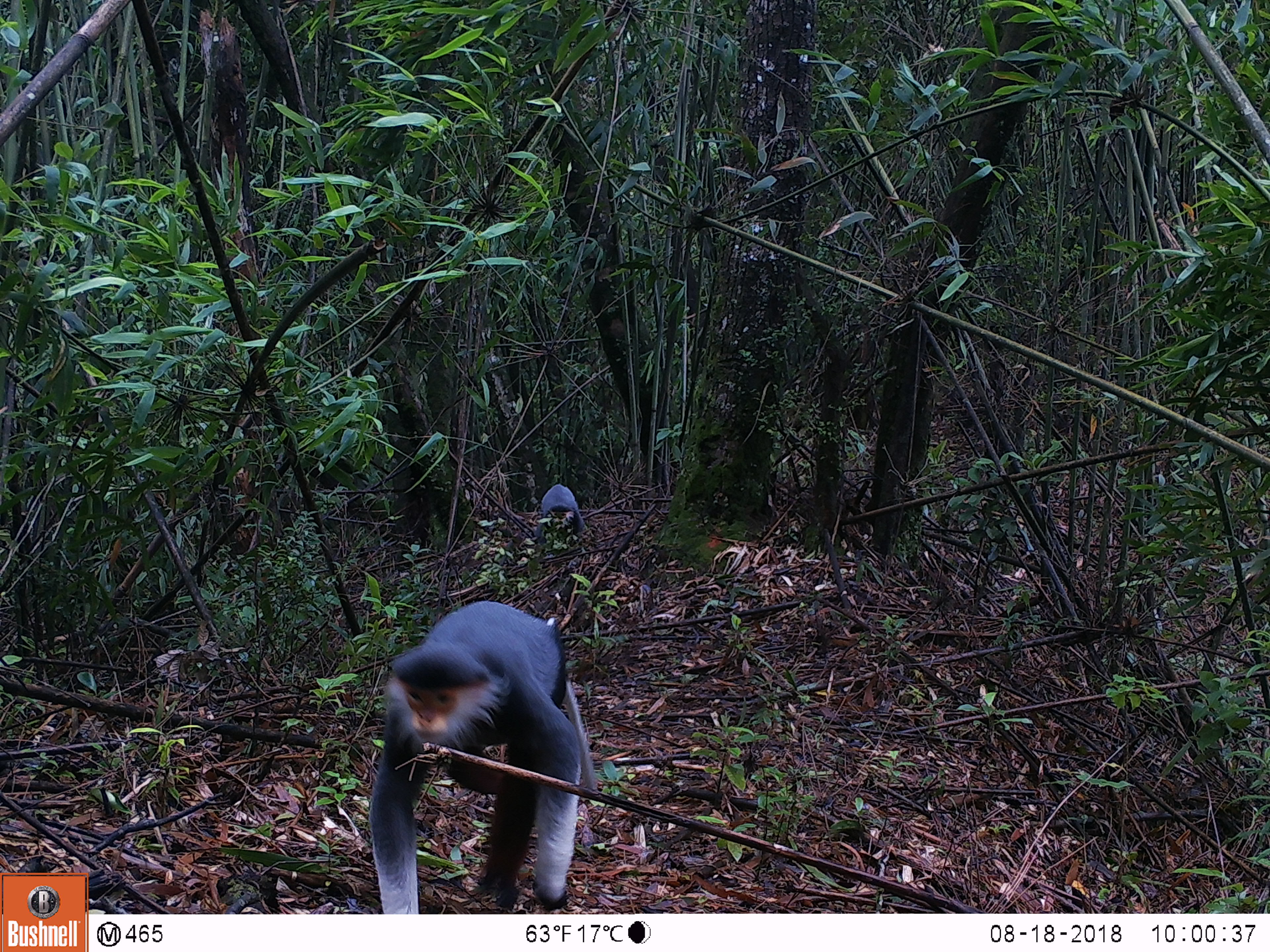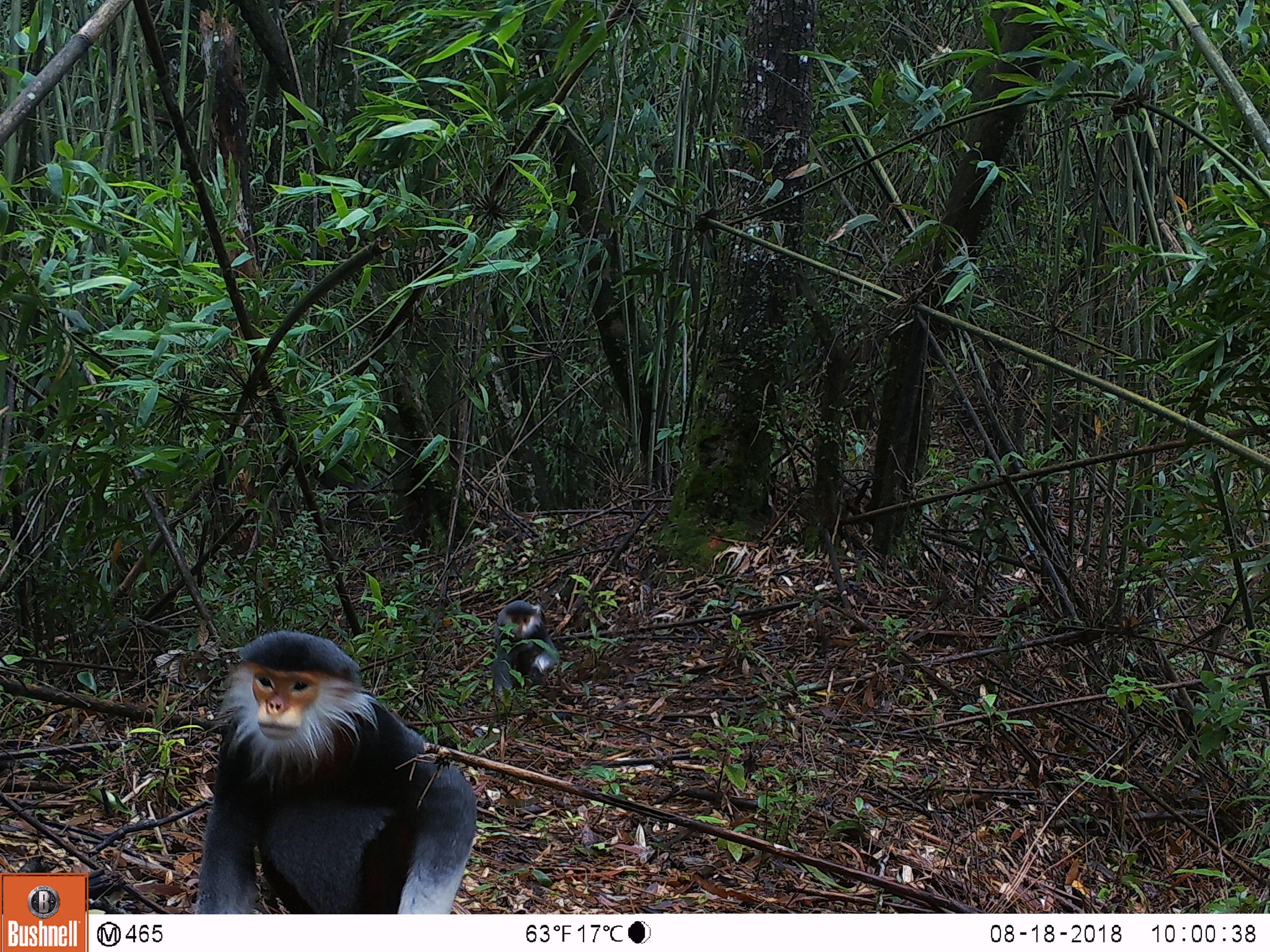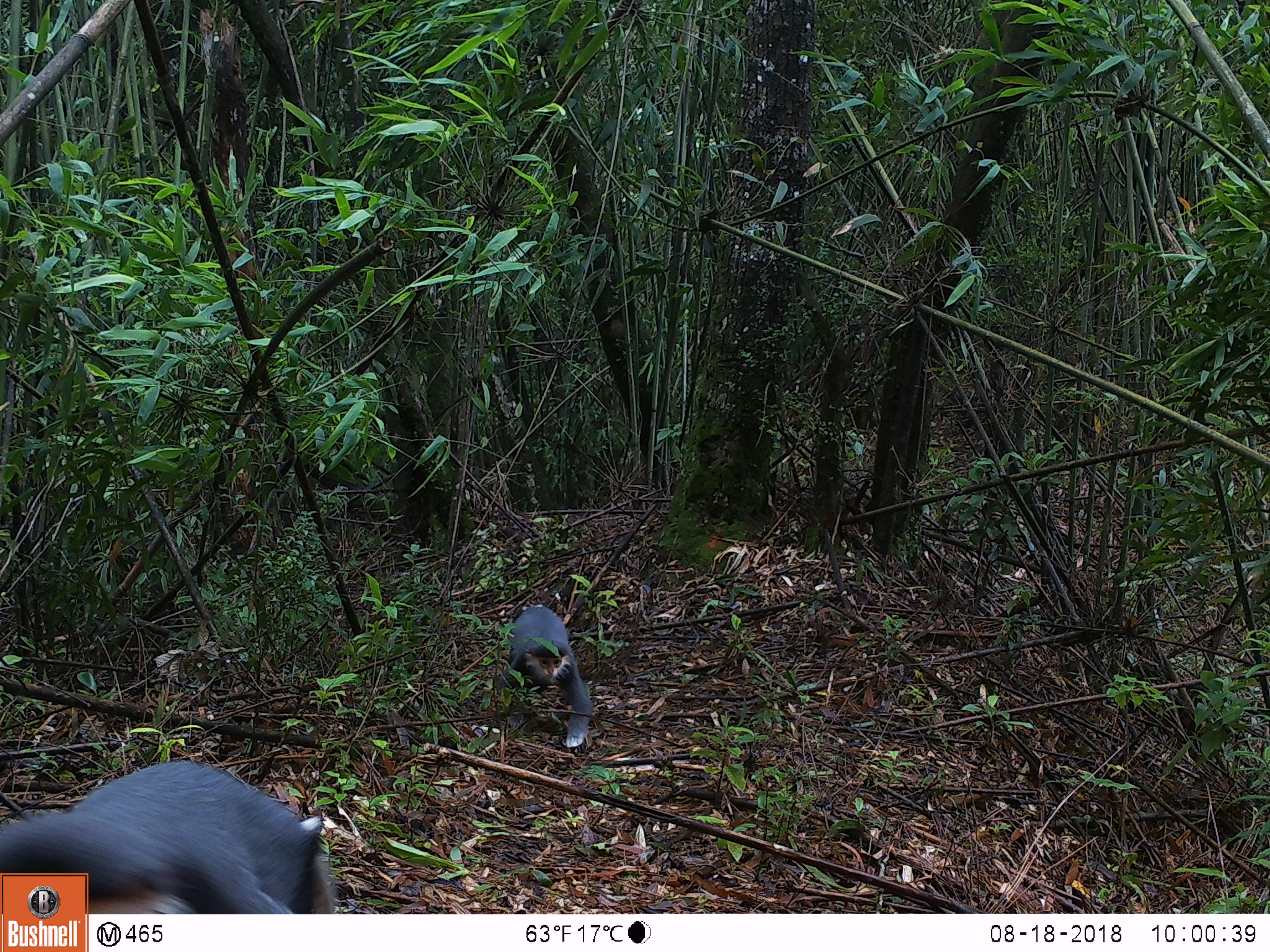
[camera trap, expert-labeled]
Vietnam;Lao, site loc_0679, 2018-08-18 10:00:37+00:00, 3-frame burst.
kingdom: Animalia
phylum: Chordata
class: Mammalia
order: Primates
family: Cercopithecidae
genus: Pygathrix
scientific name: Pygathrix nemaeus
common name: red-shanked douc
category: red shanked douc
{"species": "red shanked douc (red-shanked douc) (Pygathrix nemaeus)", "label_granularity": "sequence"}